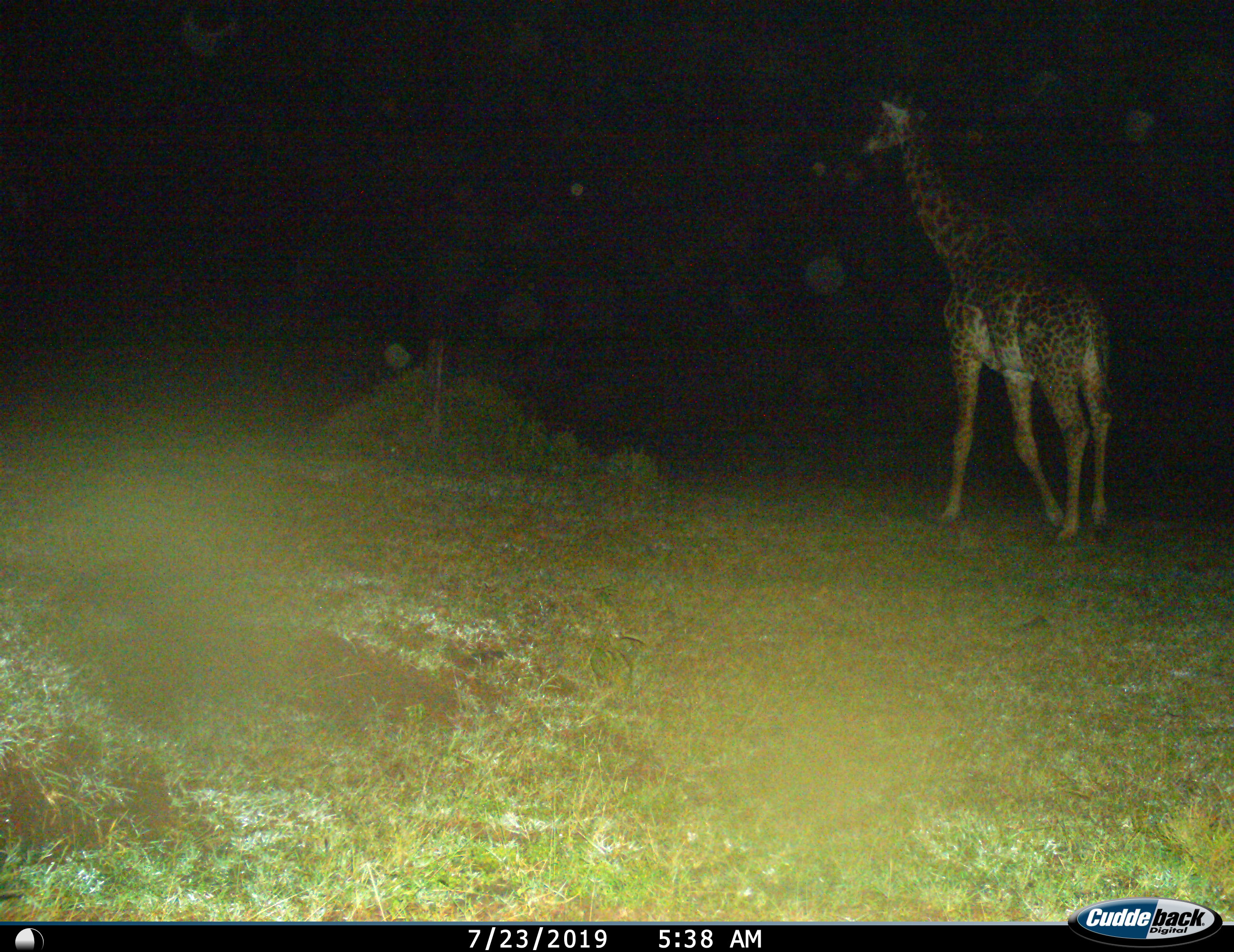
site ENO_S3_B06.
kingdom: Animalia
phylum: Chordata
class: Mammalia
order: Artiodactyla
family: Giraffidae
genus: Giraffa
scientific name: Giraffa camelopardalis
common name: giraffe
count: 1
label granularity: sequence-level